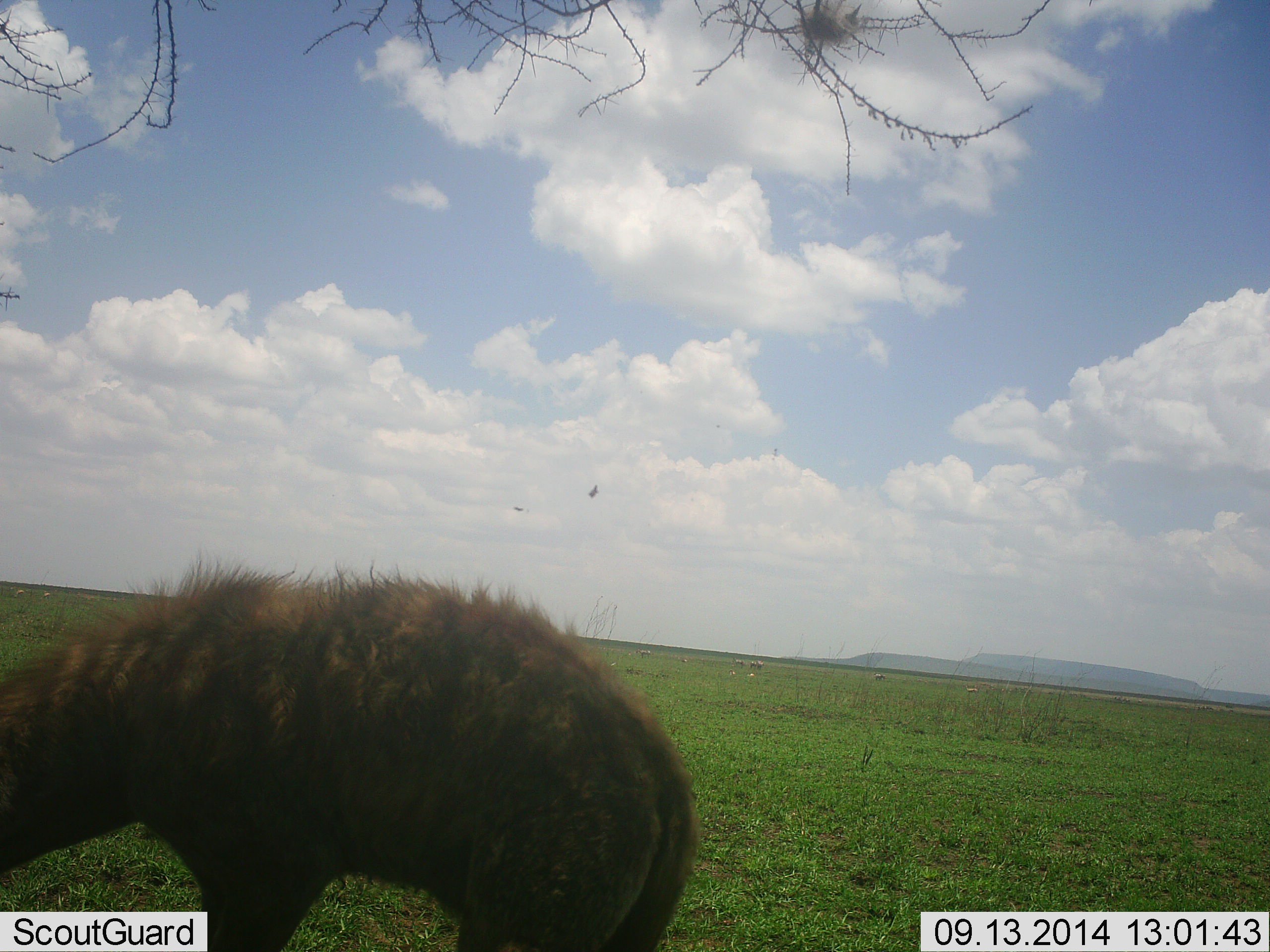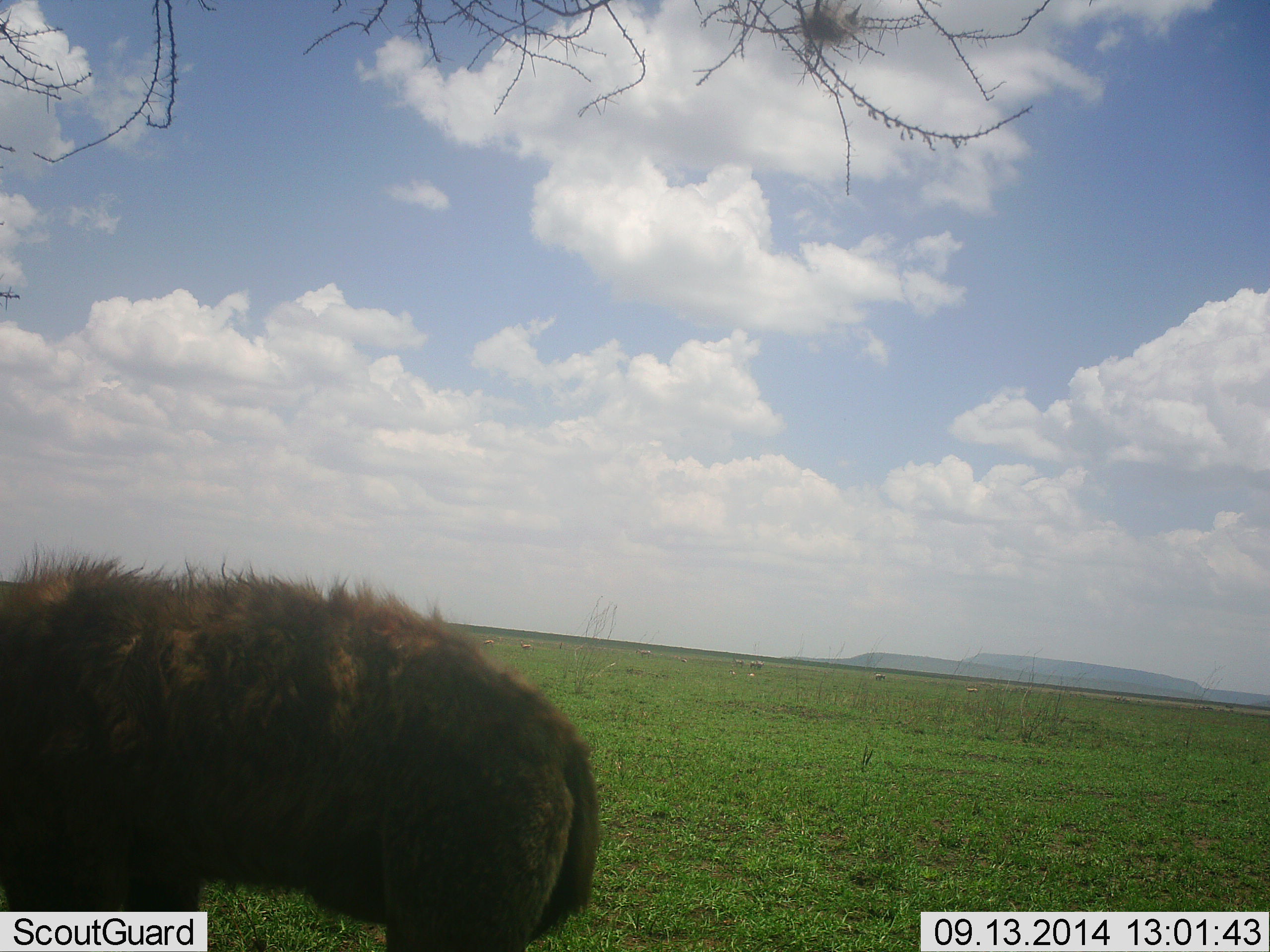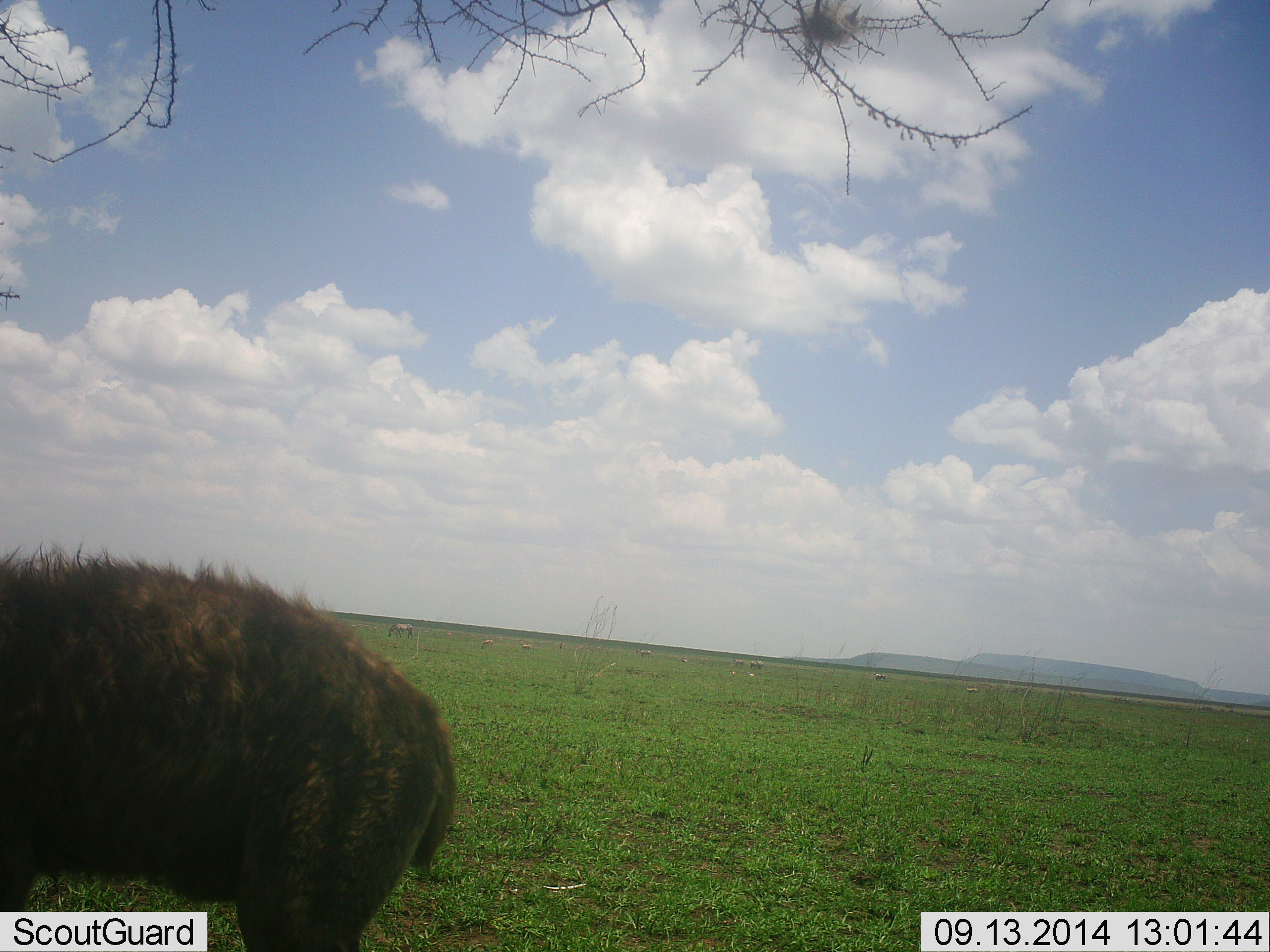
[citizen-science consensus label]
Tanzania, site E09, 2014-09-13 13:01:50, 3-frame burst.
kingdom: Animalia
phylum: Chordata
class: Mammalia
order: Carnivora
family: Hyaenidae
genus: Crocuta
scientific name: Crocuta crocuta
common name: spotted hyena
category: hyenaspotted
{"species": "hyenaspotted (spotted hyena) (Crocuta crocuta)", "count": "1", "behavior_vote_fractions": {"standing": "15%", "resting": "0%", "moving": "77%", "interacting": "0%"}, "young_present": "8%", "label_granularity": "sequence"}